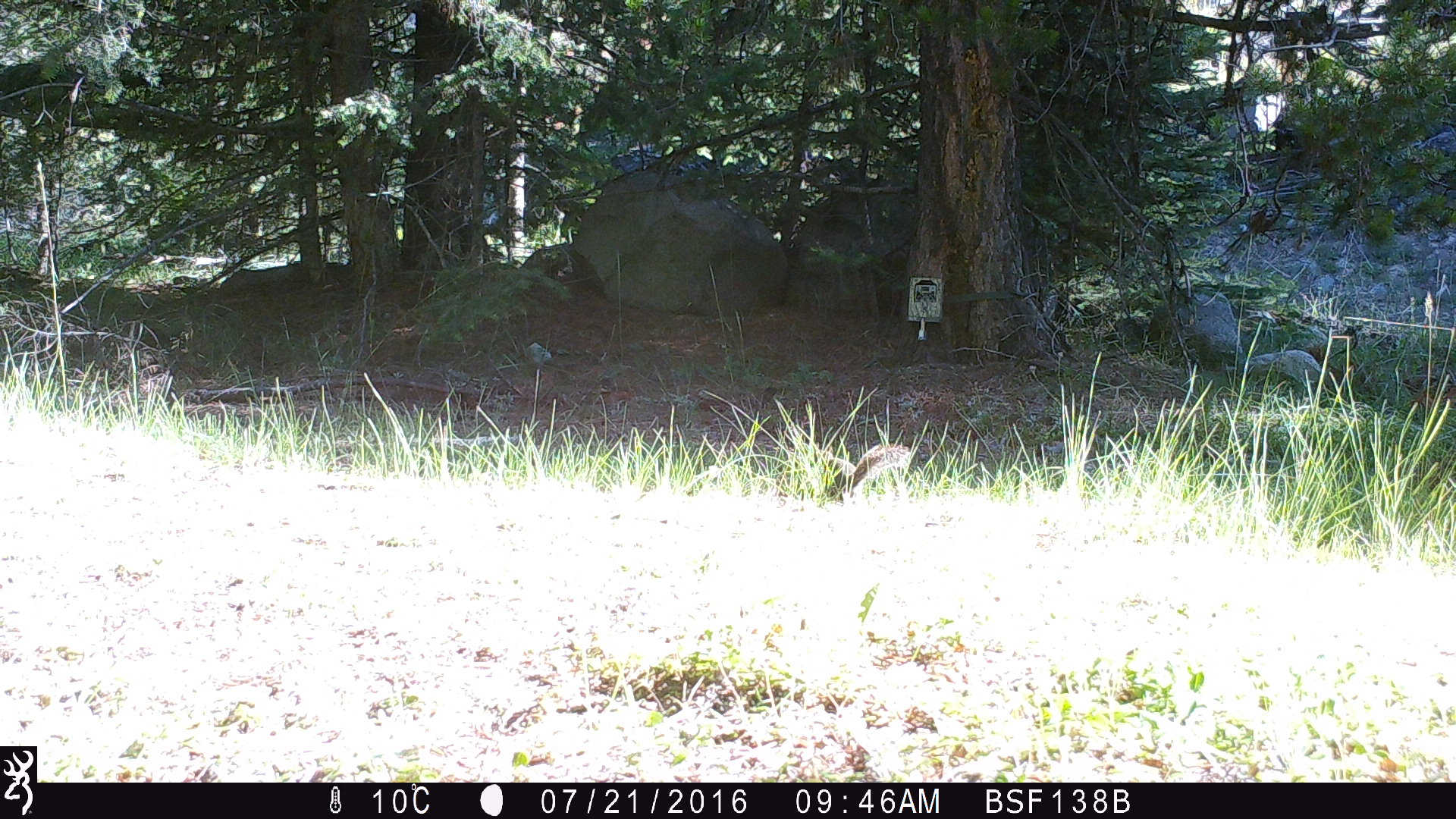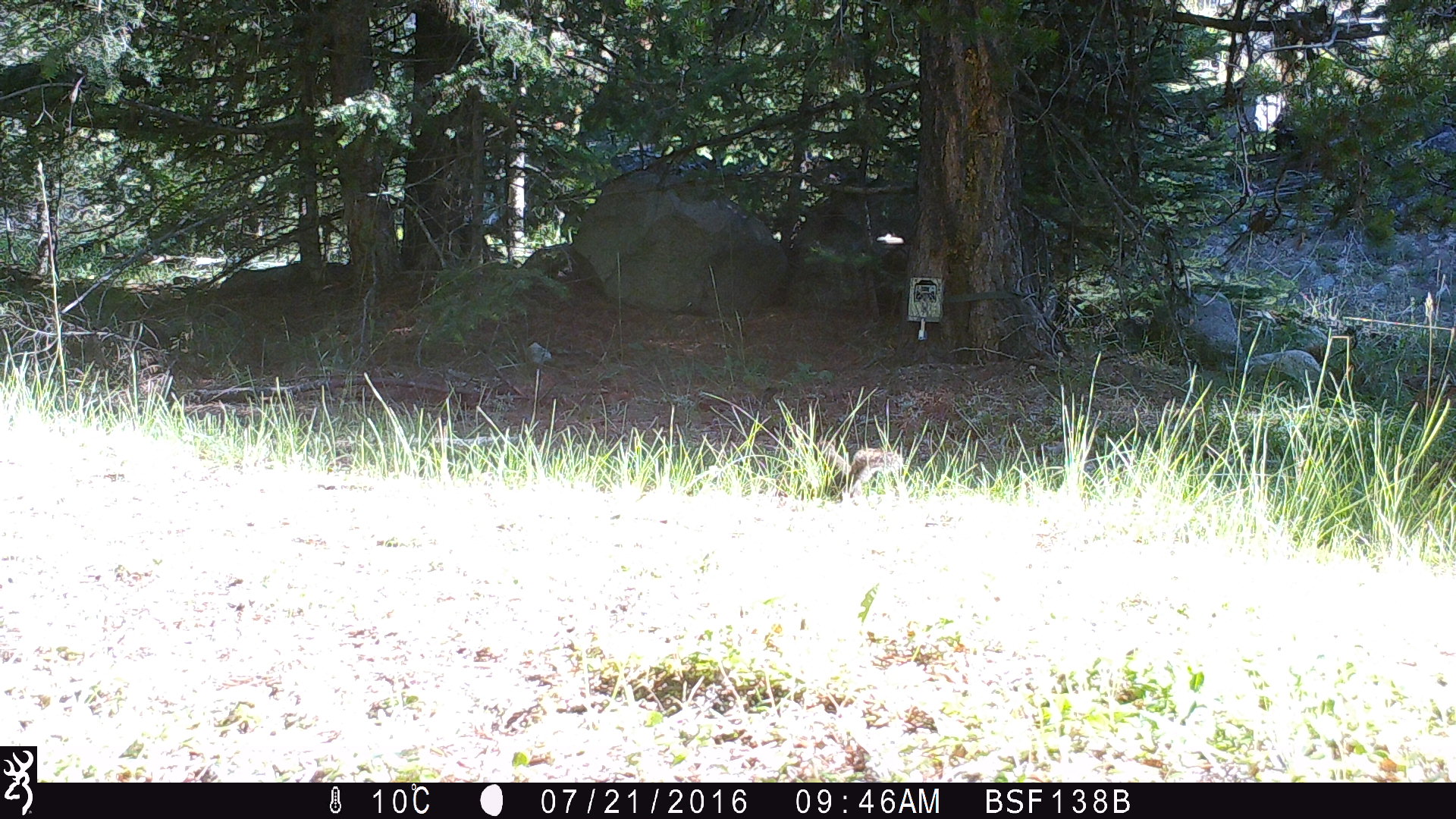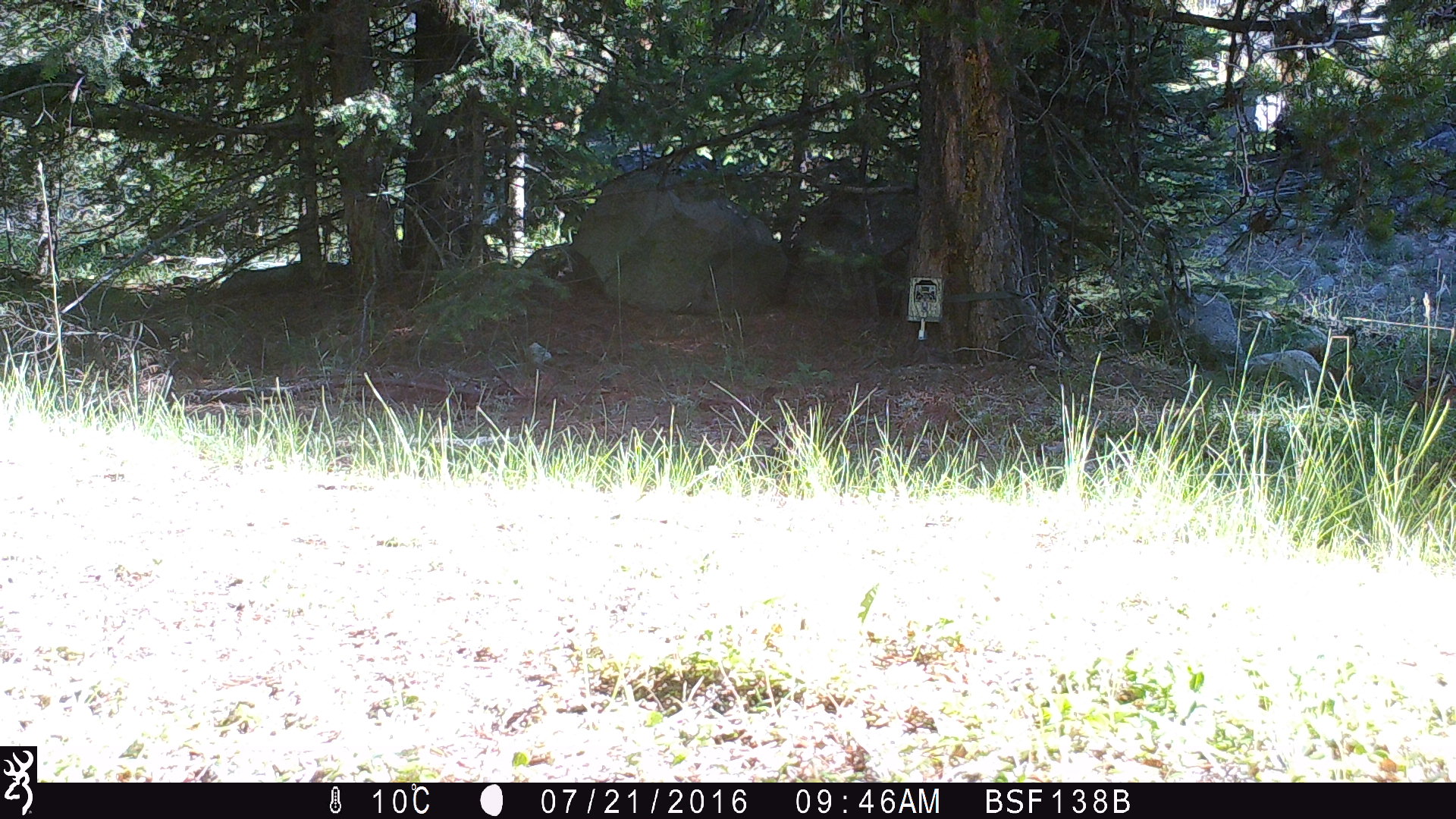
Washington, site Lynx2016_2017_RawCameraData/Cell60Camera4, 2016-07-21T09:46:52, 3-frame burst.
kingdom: Animalia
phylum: Chordata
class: Mammalia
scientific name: Mammalia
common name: small mammal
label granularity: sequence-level